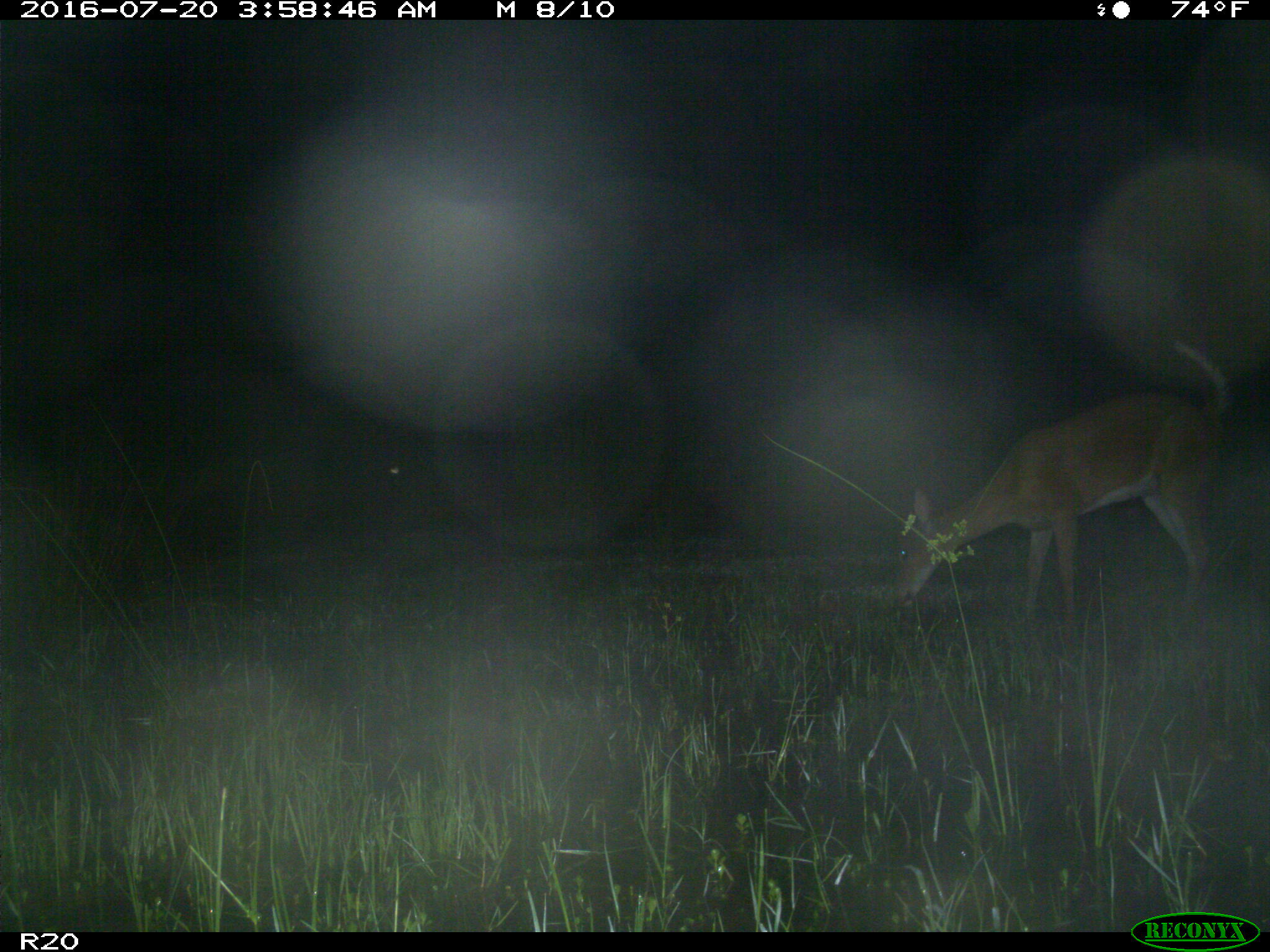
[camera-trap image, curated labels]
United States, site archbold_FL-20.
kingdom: Animalia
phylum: Chordata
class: Mammalia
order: Artiodactyla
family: Cervidae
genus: Odocoileus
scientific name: Odocoileus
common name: deer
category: unidentified deer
Unidentified deer (deer) (Odocoileus).